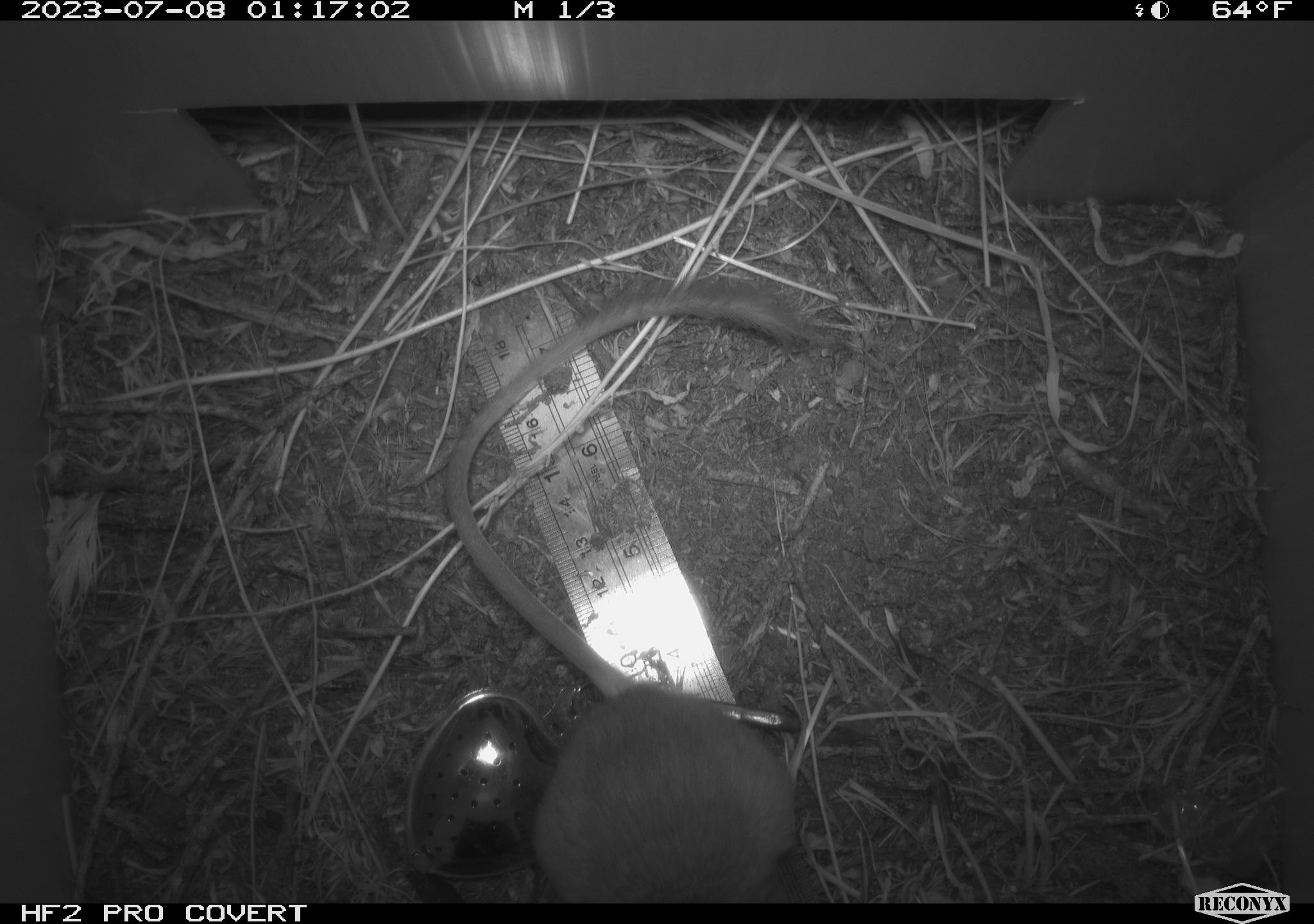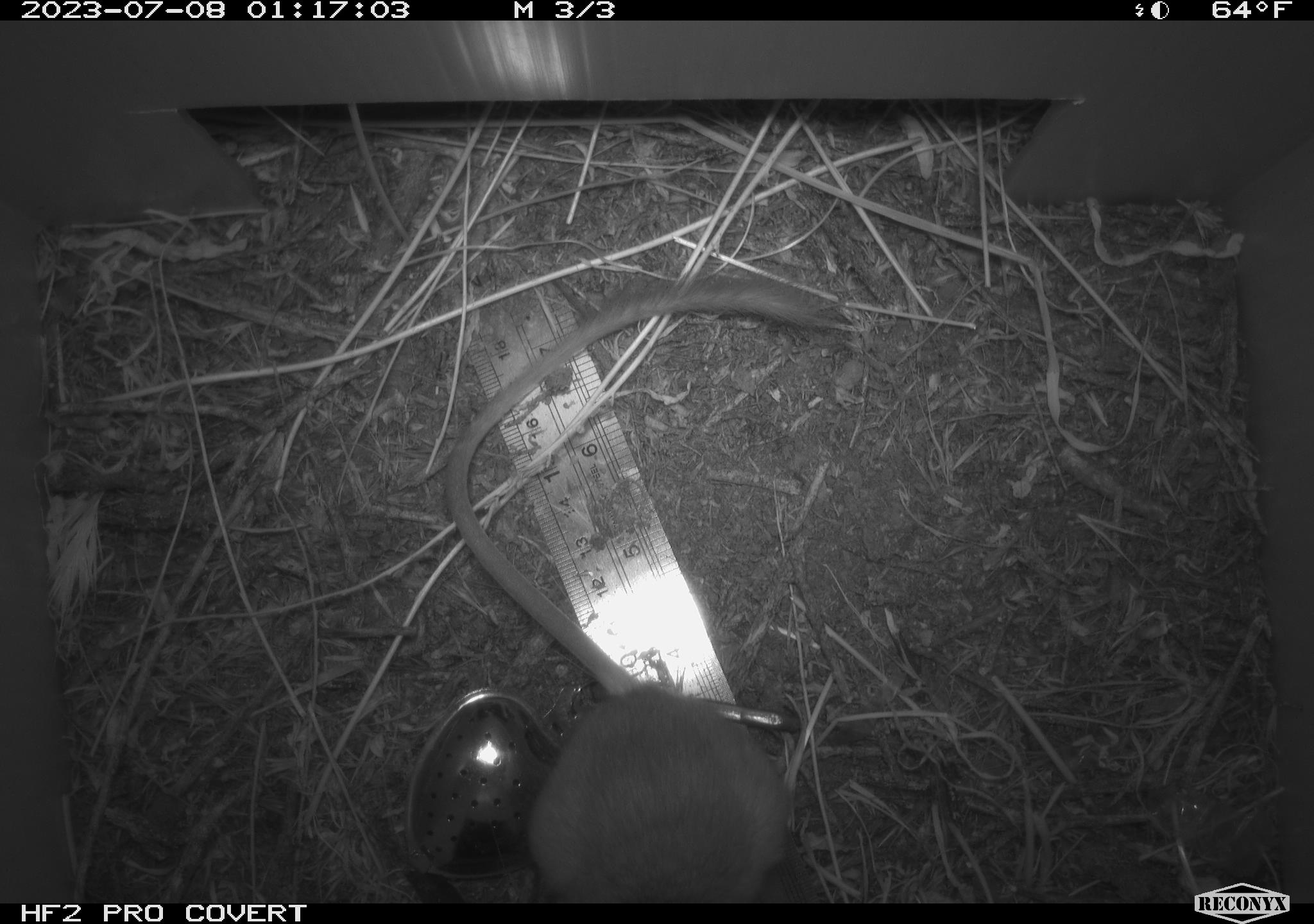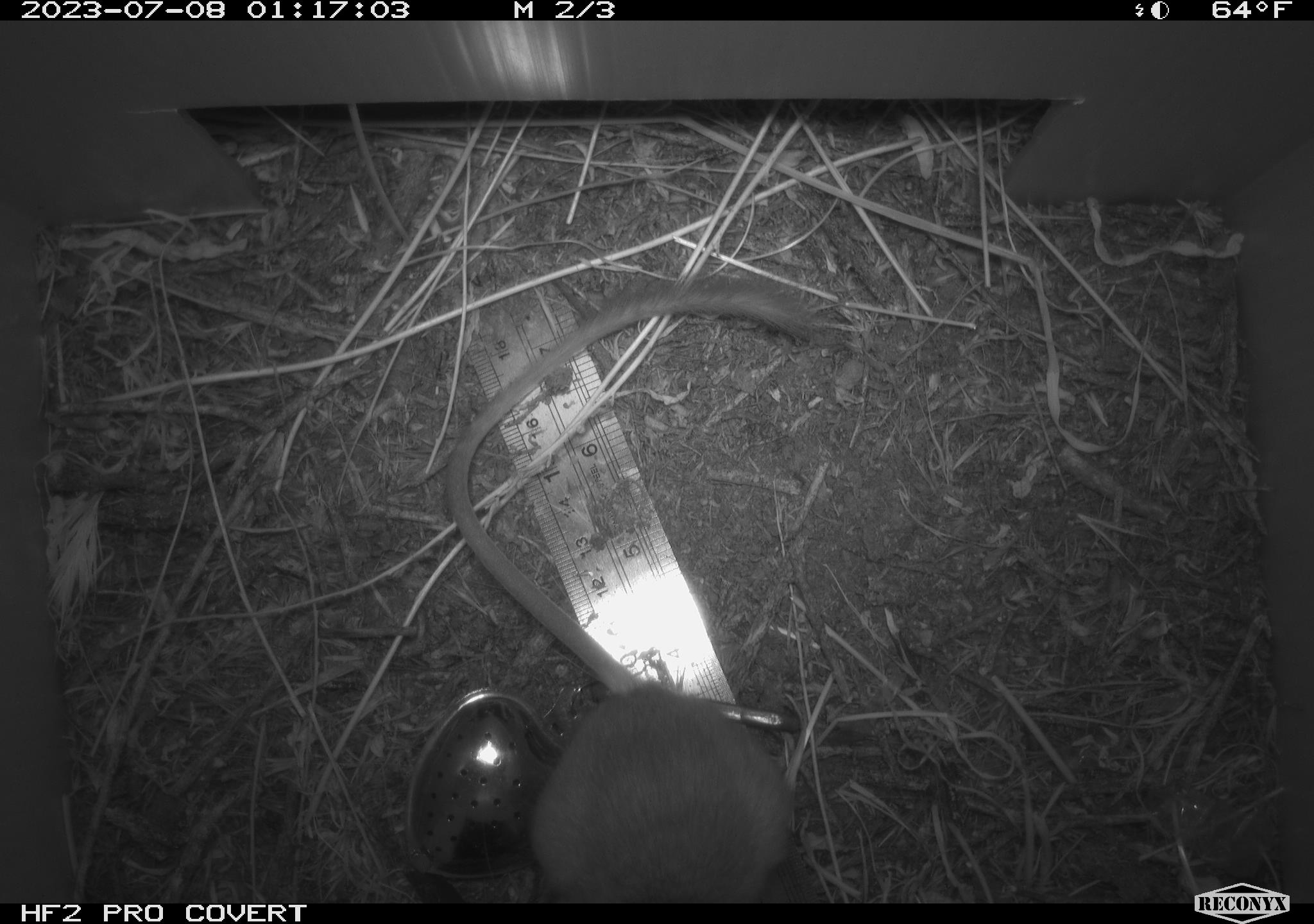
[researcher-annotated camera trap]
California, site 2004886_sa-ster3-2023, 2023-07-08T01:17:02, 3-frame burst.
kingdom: Animalia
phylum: Chordata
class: Mammalia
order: Rodentia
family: Heteromyidae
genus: Dipodomys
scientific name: Dipodomys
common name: kangaroo rats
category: dipodomys species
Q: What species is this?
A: Dipodomys species (kangaroo rats) (Dipodomys).